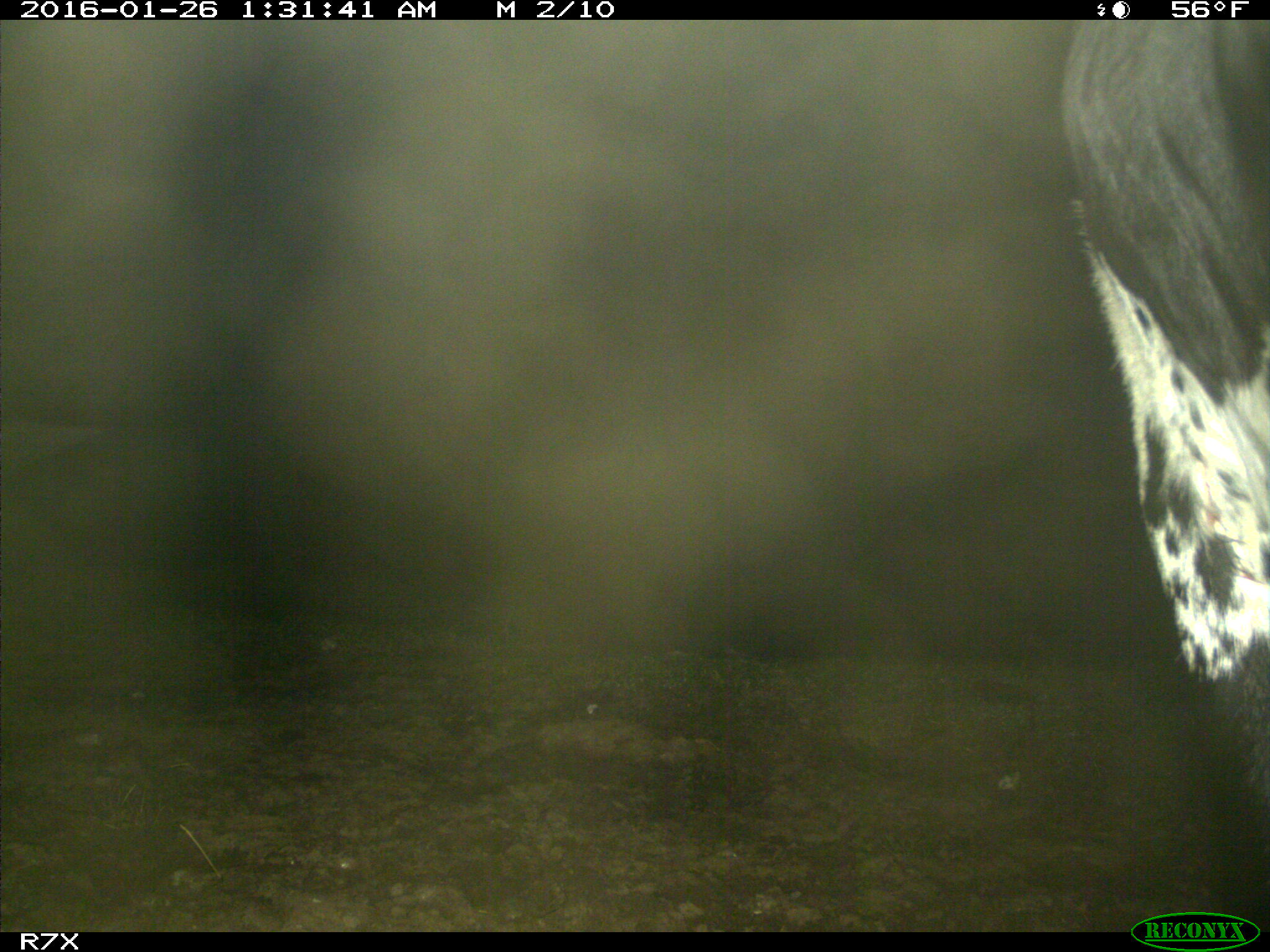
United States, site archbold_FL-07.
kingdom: Animalia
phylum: Chordata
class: Mammalia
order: Artiodactyla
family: Bovidae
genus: Bos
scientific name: Bos taurus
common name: domestic cow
Bos taurus (domestic cow).